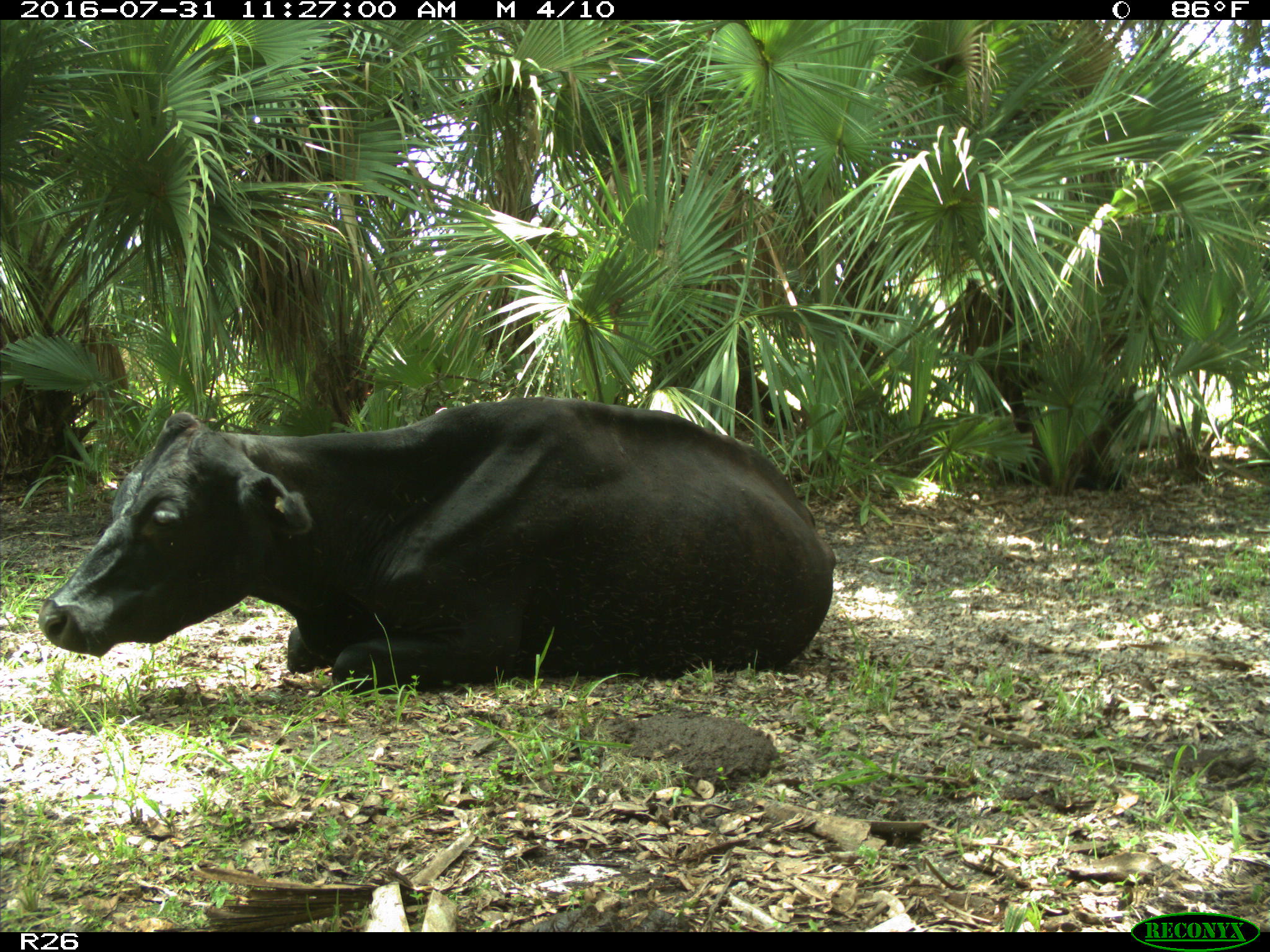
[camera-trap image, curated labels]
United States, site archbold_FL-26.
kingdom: Animalia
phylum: Chordata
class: Mammalia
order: Artiodactyla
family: Bovidae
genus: Bos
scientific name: Bos taurus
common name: domestic cow